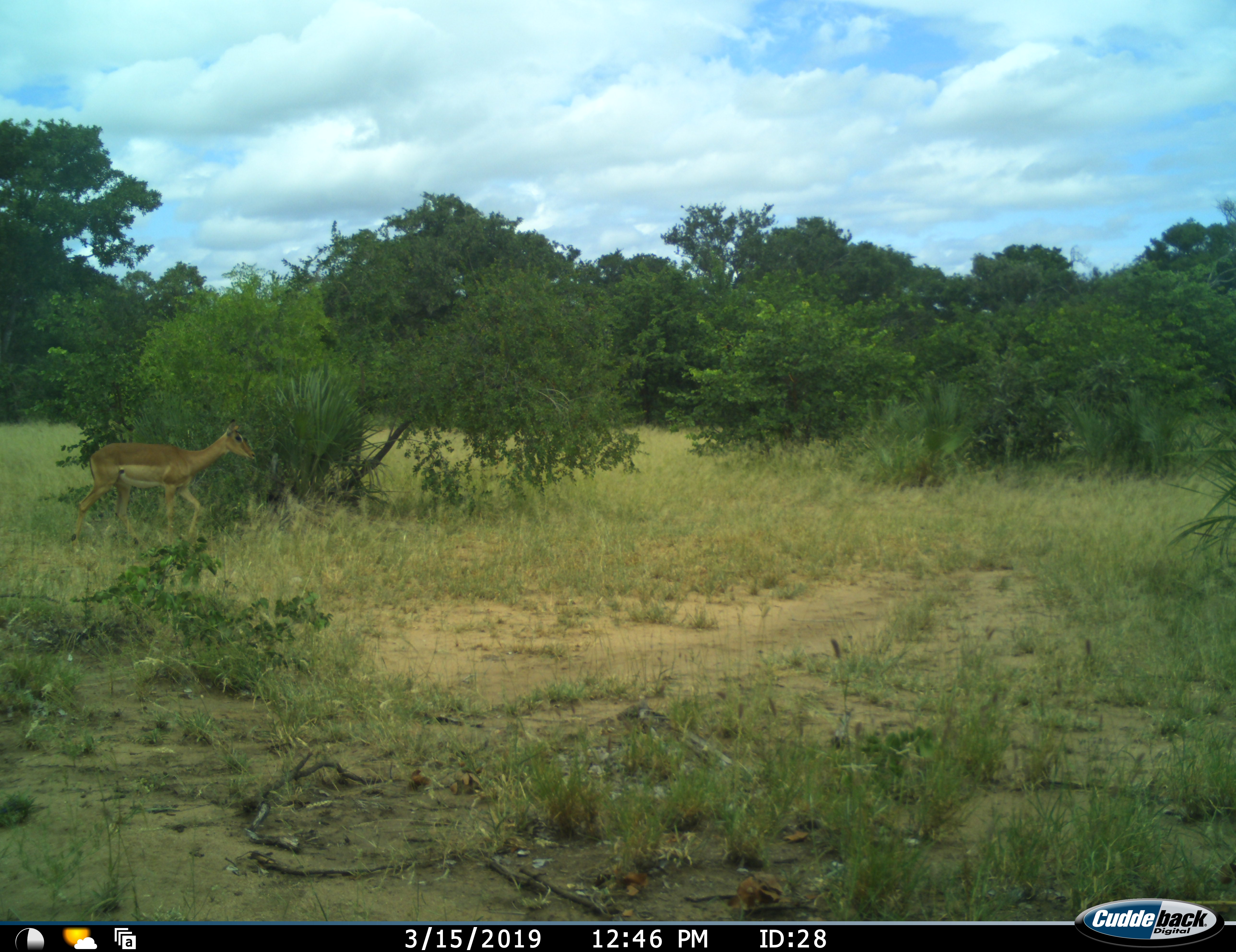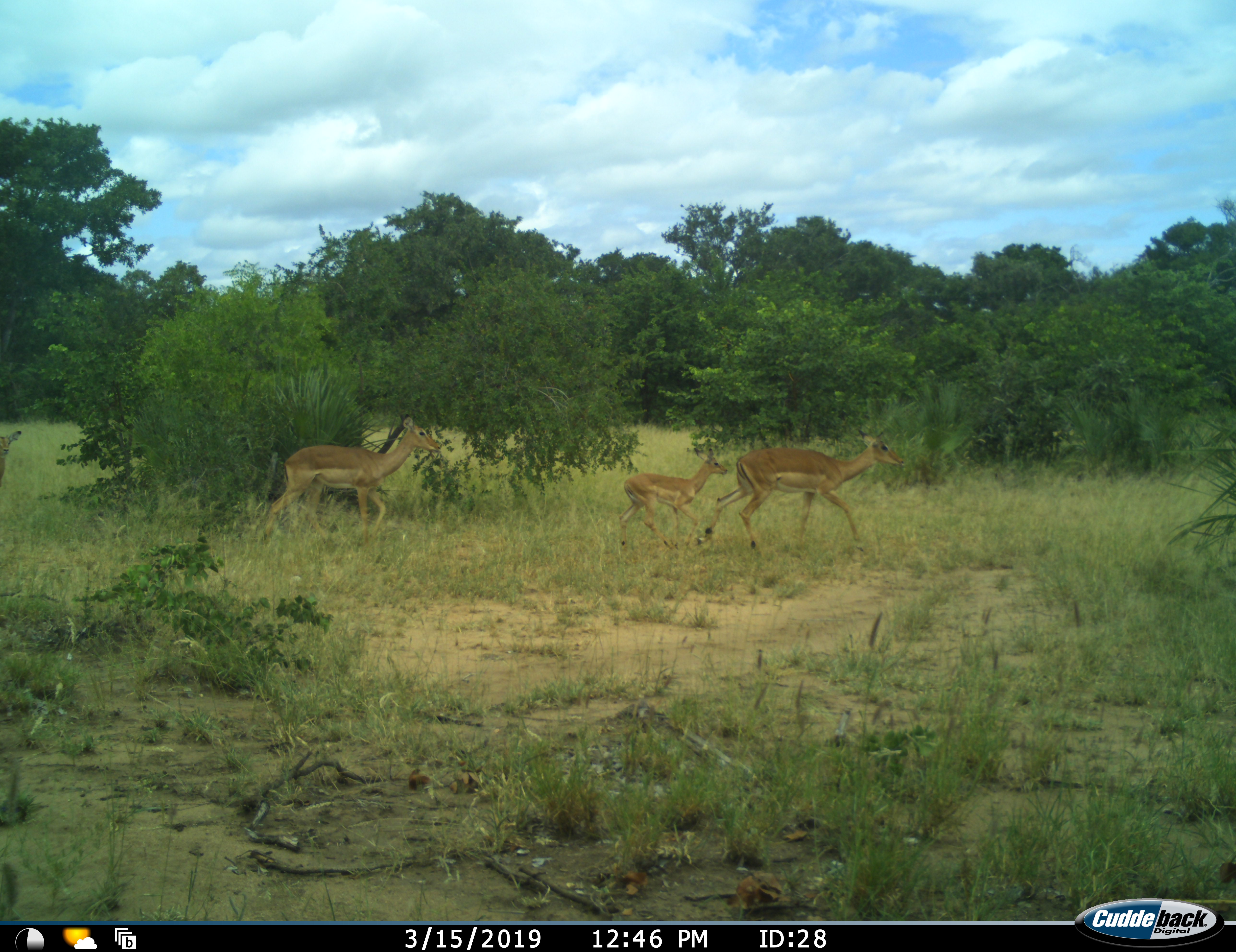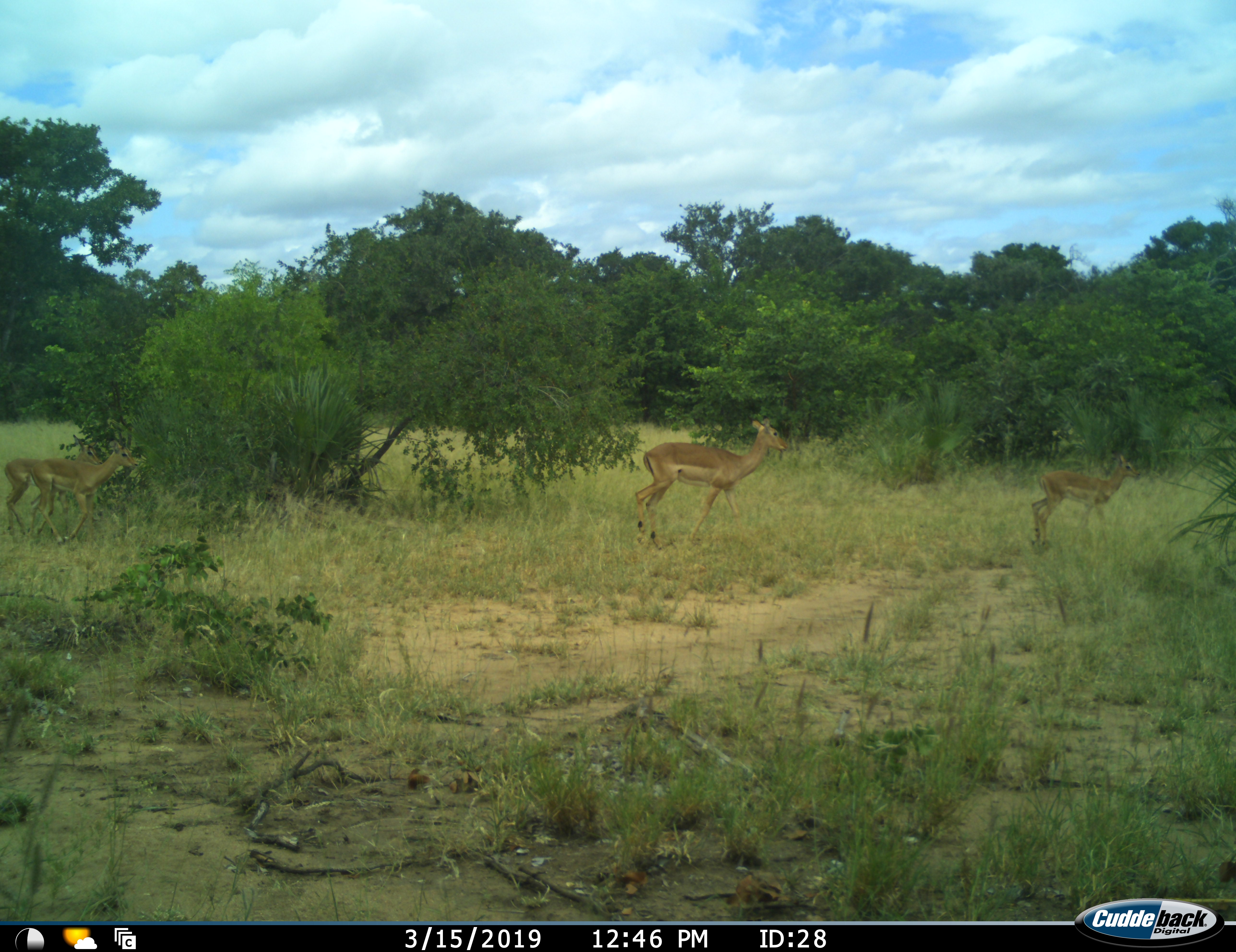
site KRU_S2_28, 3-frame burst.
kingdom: Animalia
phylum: Chordata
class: Mammalia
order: Artiodactyla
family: Bovidae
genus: Aepyceros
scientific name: Aepyceros melampus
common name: impala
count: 3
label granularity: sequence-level